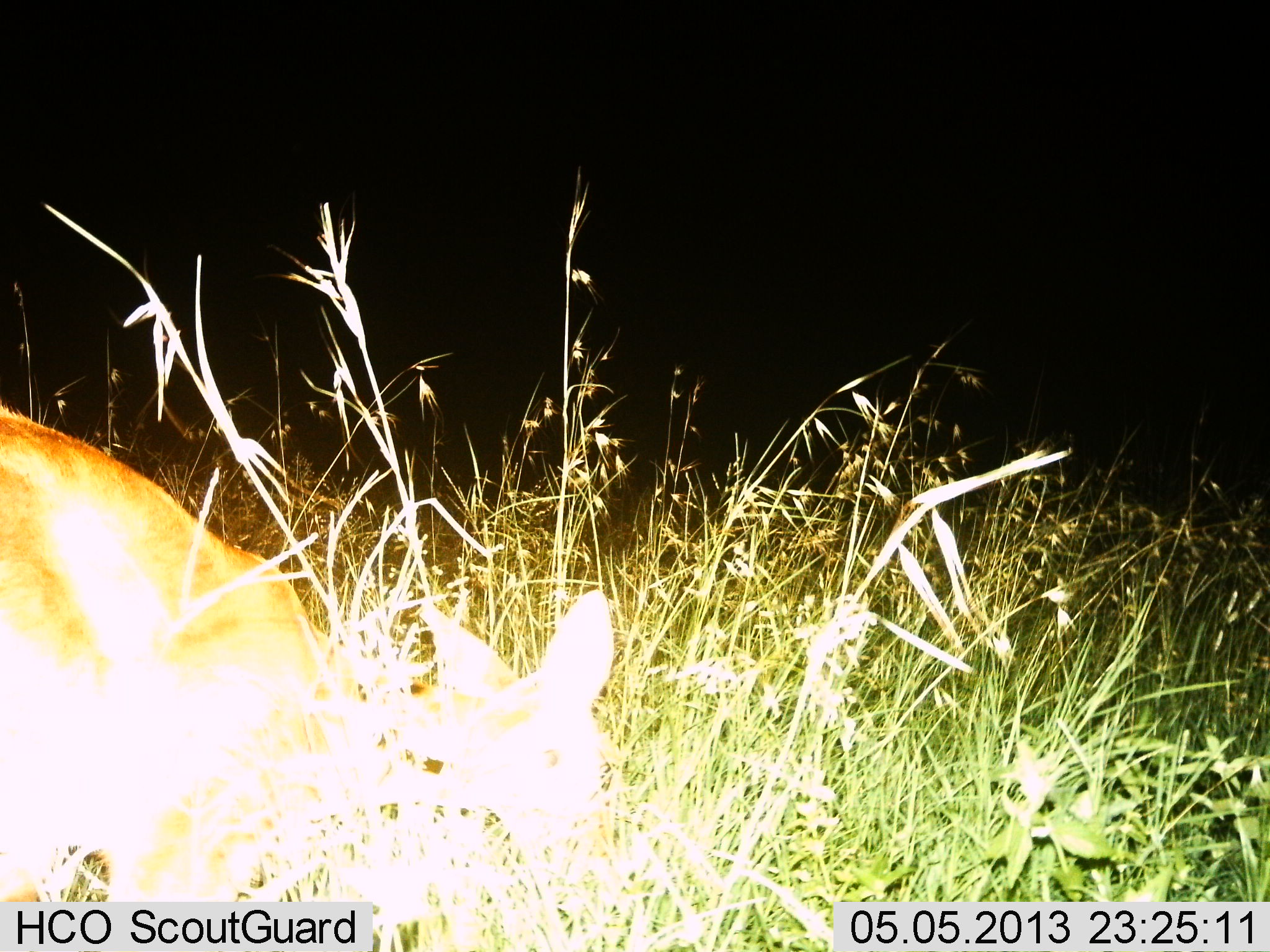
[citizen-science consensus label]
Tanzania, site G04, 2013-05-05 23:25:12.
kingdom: Animalia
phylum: Chordata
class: Mammalia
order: Artiodactyla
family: Bovidae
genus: Redunca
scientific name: Redunca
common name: reedbuck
Reedbuck (Redunca), count 1. Behavior (volunteer vote fractions): standing 44%, resting 11%, moving 0%, interacting 0%. Young present (vote fraction): 0%. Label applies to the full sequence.